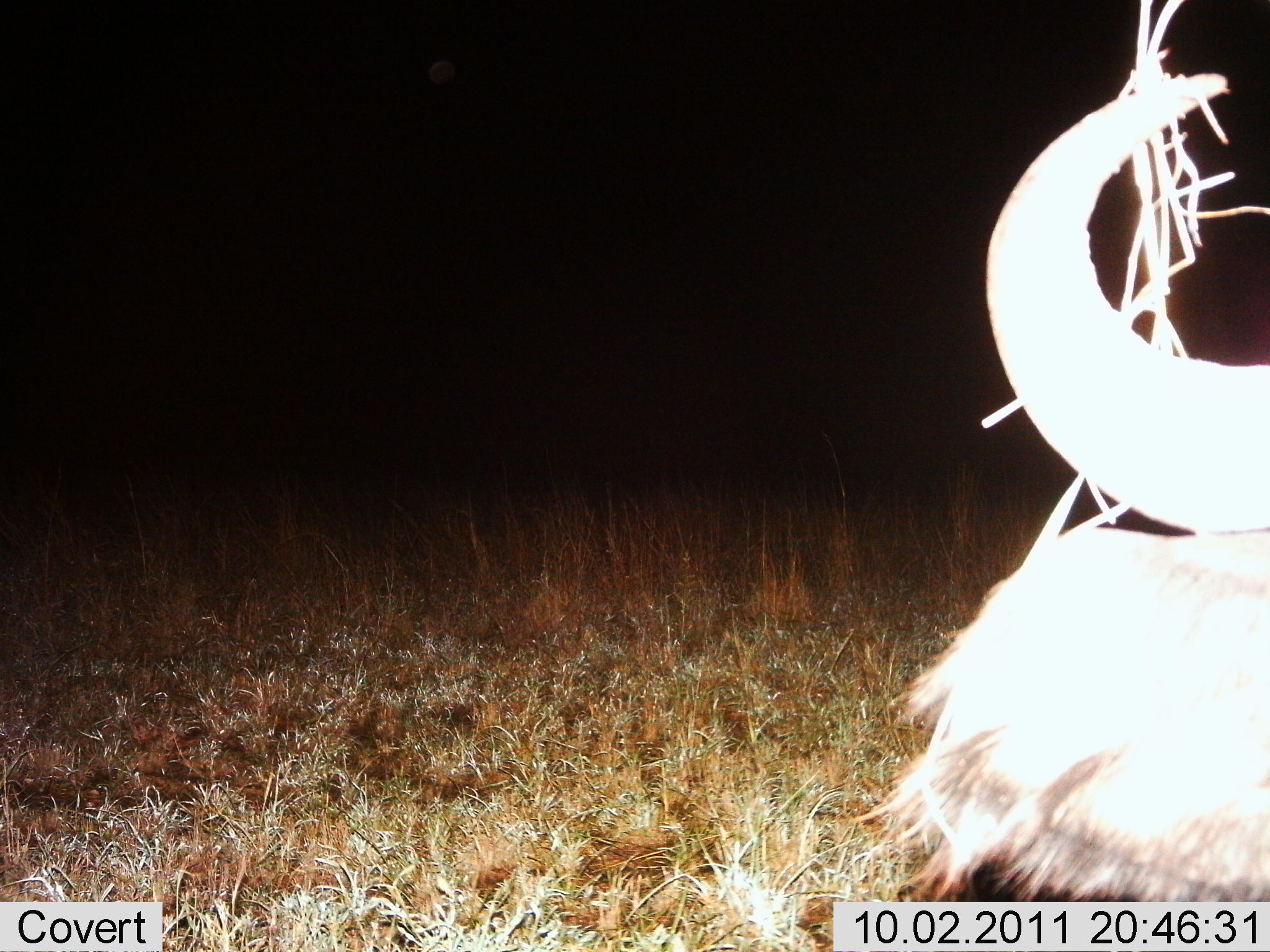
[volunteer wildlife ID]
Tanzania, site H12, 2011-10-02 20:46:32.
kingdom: Animalia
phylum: Chordata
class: Mammalia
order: Artiodactyla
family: Bovidae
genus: Connochaetes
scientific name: Connochaetes taurinus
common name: blue wildebeest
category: wildebeest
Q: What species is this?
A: Wildebeest (blue wildebeest) (Connochaetes taurinus).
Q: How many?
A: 1.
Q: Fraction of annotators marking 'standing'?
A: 54%.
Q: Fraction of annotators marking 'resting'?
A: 23%.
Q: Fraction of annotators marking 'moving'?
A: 23%.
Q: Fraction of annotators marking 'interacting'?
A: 0%.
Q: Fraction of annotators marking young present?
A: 0%.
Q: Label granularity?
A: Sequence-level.